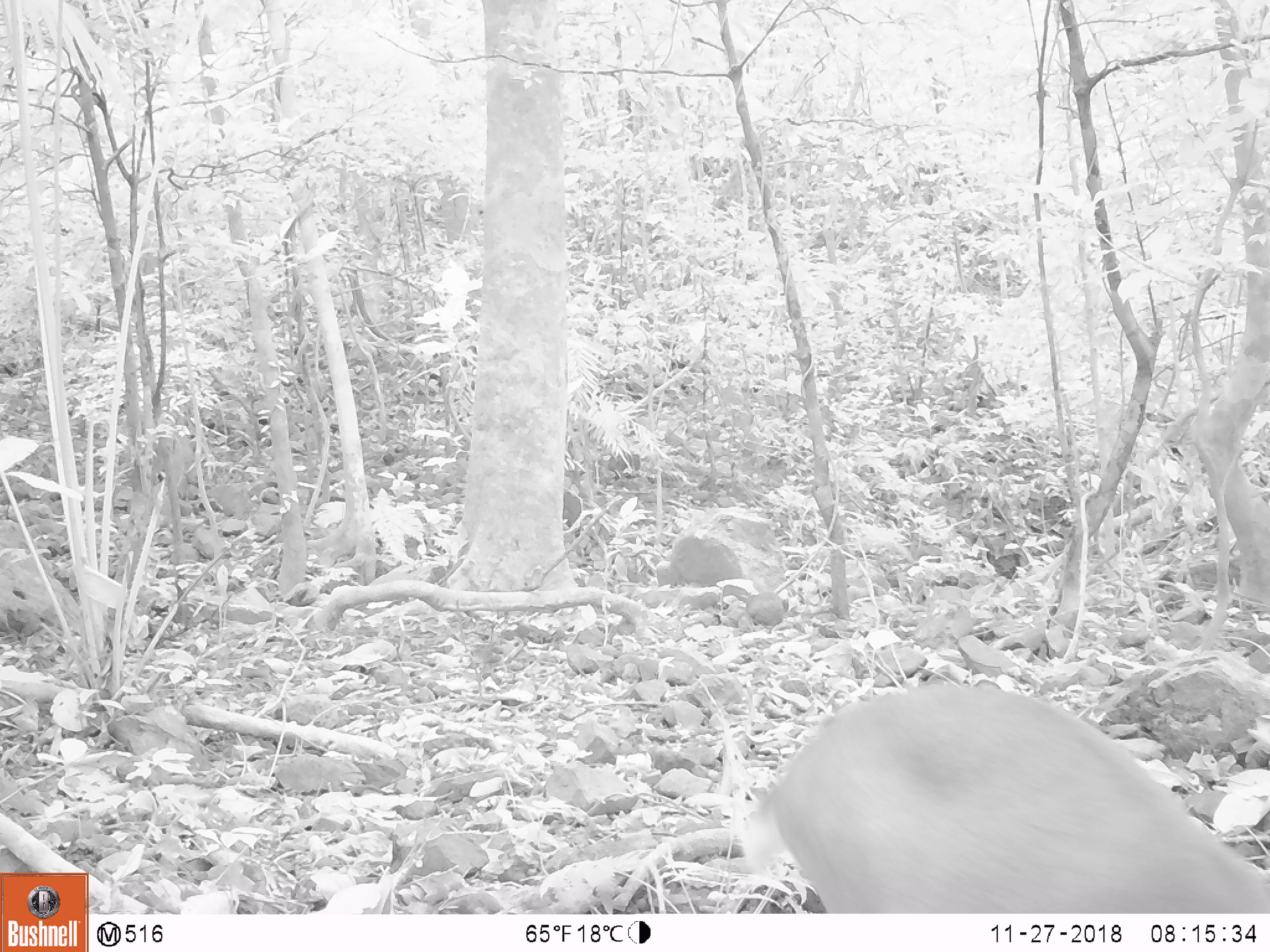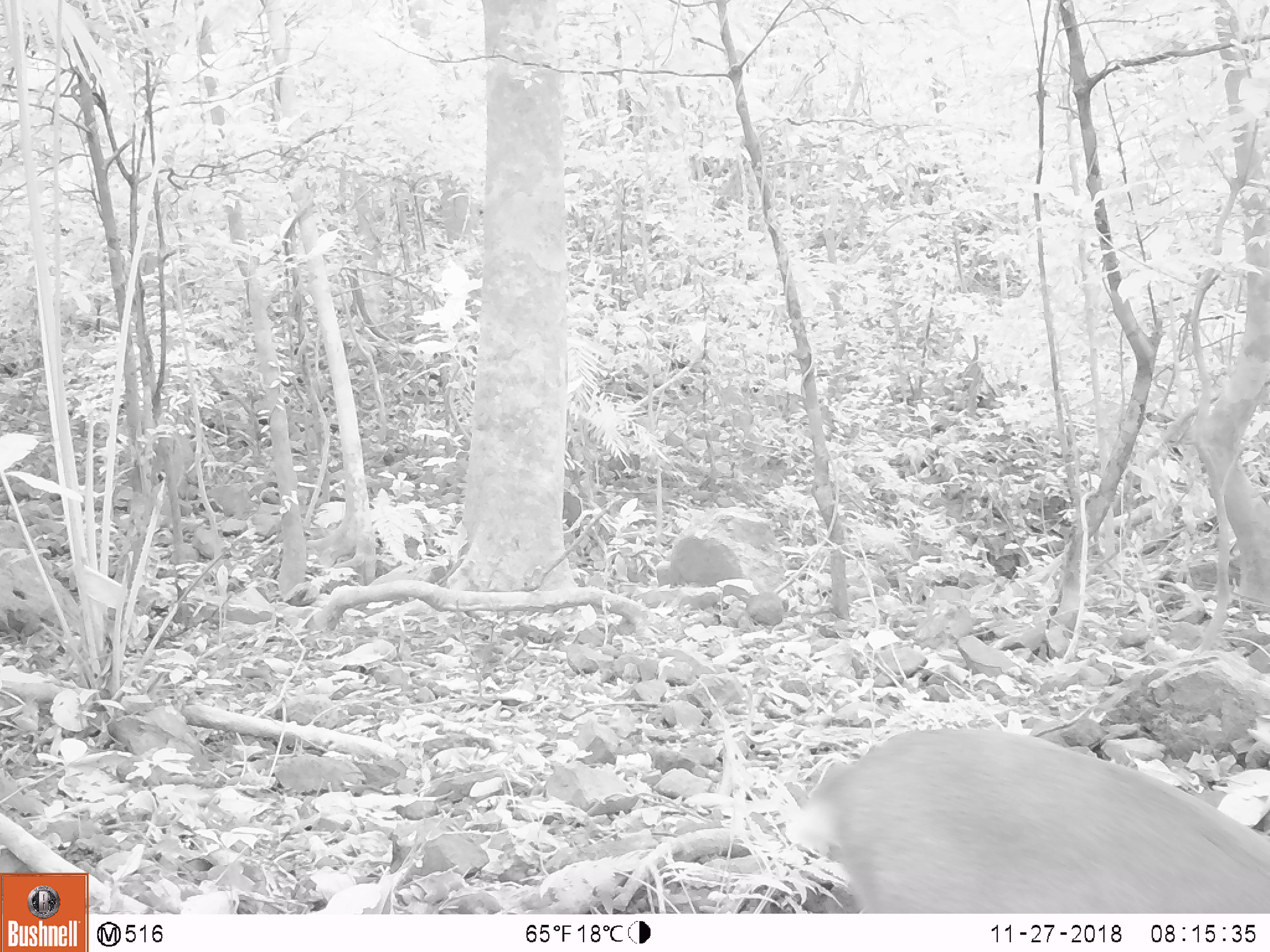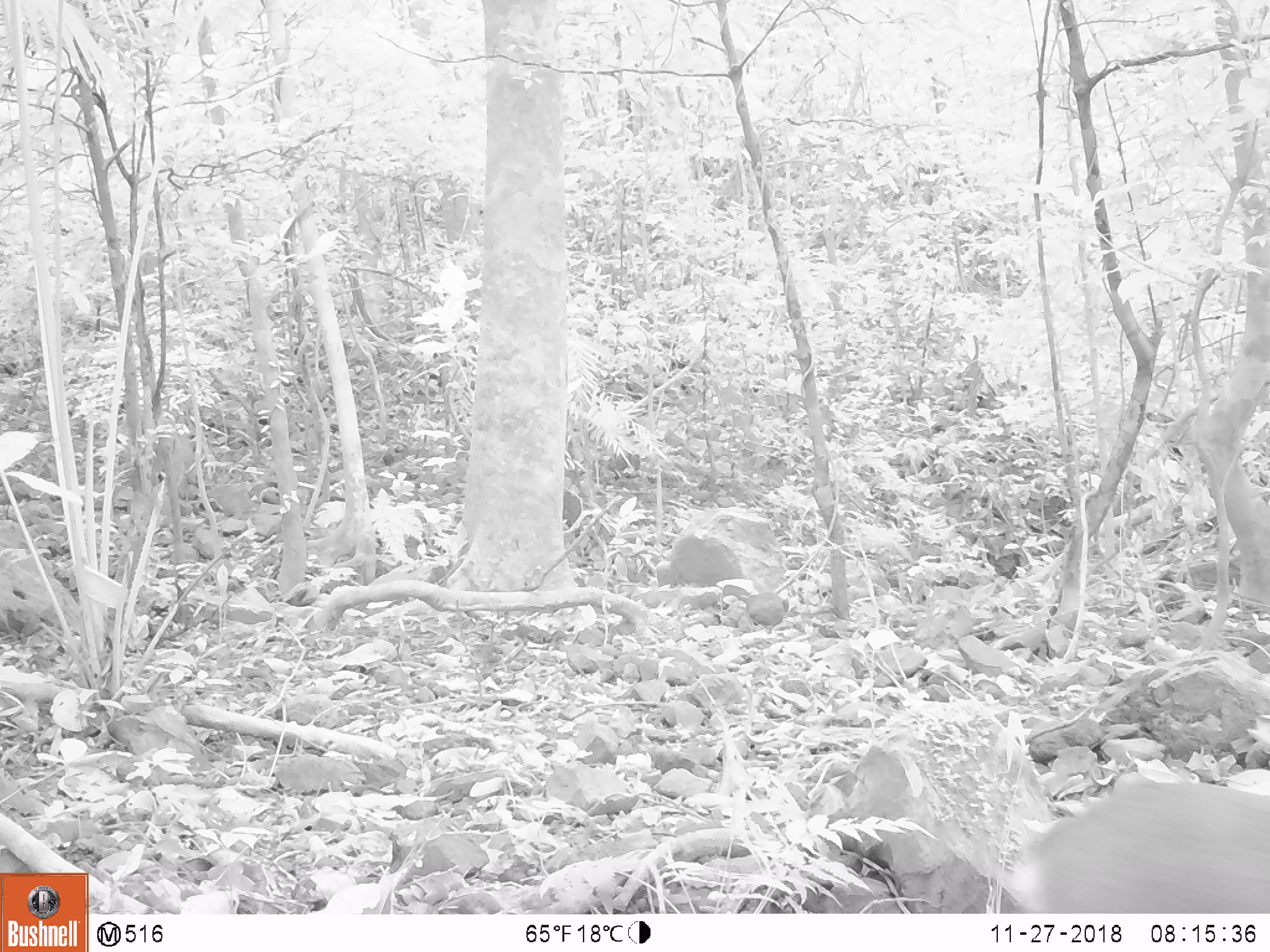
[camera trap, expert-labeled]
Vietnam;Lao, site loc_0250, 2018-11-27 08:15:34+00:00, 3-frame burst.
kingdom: Animalia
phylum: Chordata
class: Mammalia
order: Artiodactyla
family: Cervidae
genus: Muntiacus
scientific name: Muntiacus vuquangensis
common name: large-antlered muntjac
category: large antlered muntjac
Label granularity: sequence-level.